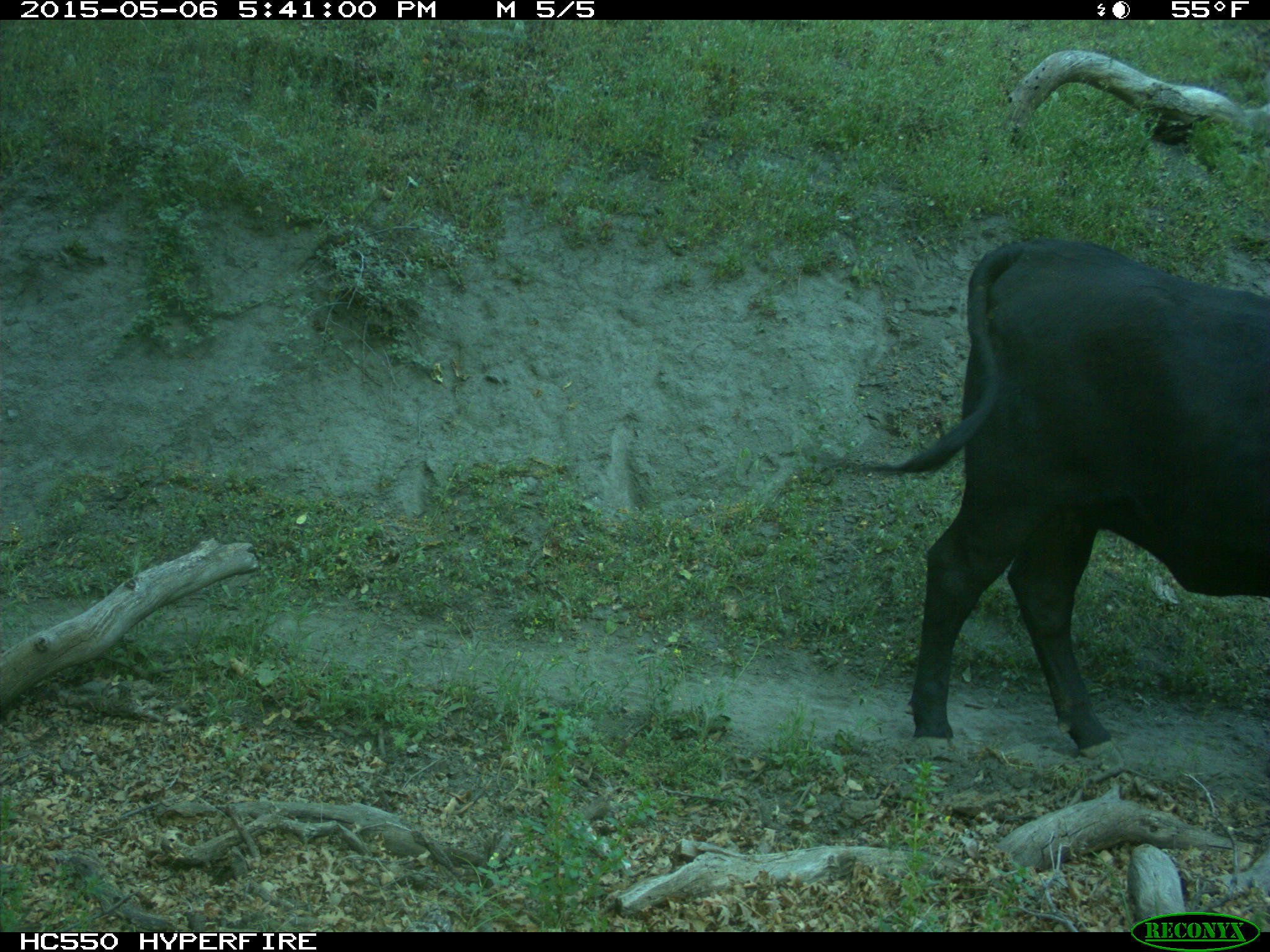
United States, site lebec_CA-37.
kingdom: Animalia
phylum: Chordata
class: Mammalia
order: Artiodactyla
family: Bovidae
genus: Bos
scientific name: Bos taurus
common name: domestic cow